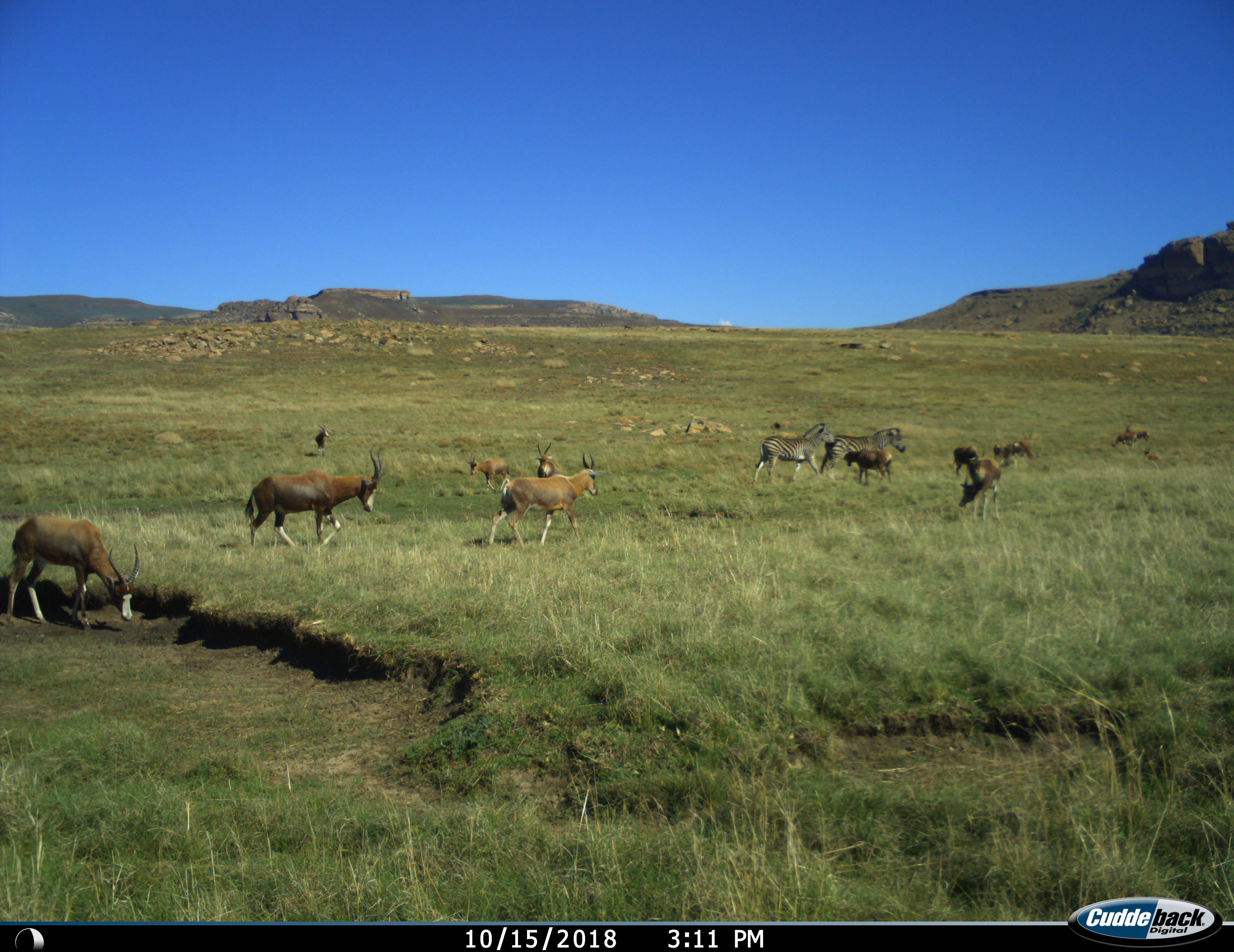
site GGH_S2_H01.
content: unidentified animal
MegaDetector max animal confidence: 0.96